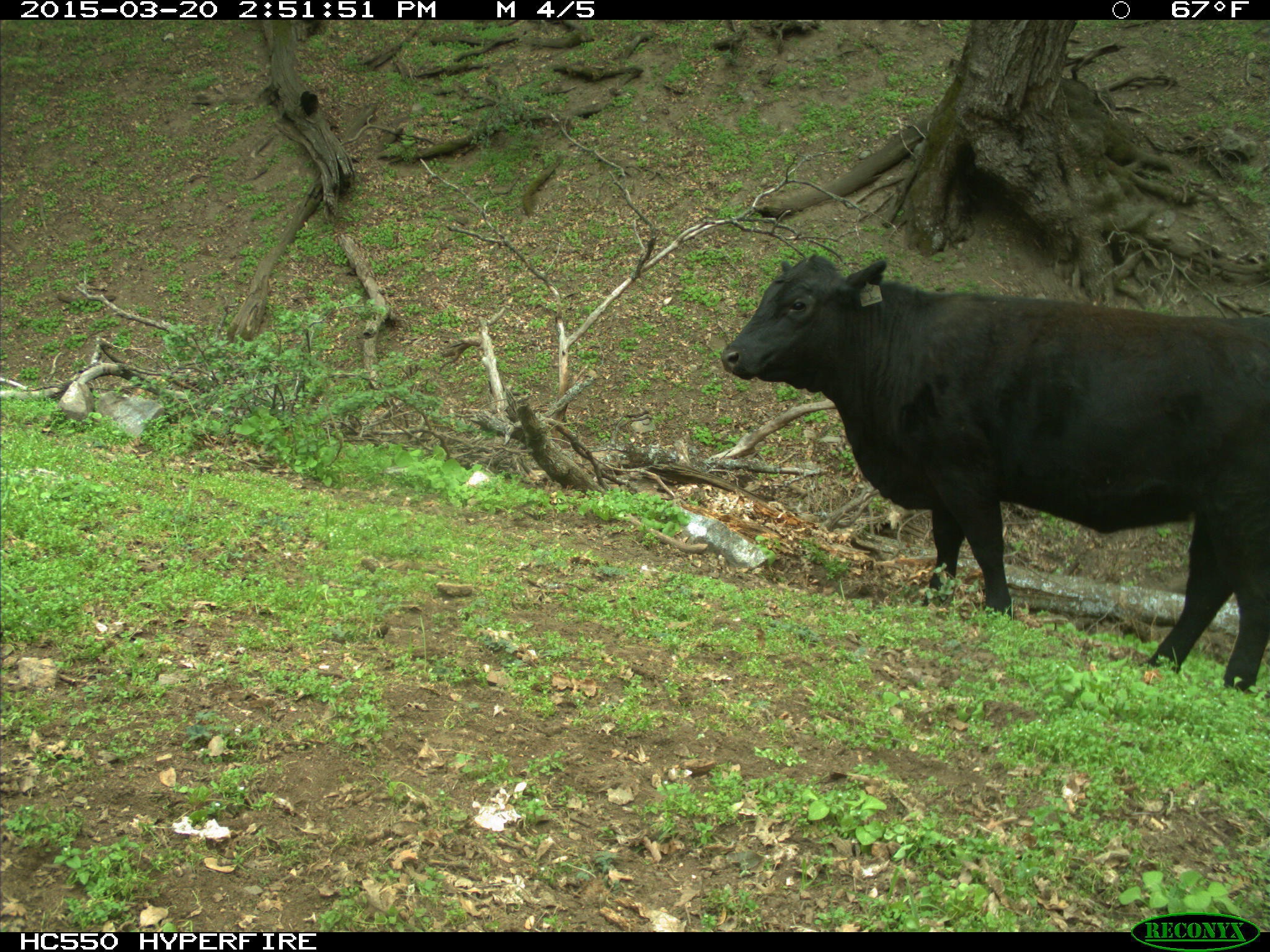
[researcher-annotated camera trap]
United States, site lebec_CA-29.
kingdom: Animalia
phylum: Chordata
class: Mammalia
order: Artiodactyla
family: Bovidae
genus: Bos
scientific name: Bos taurus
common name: domestic cow